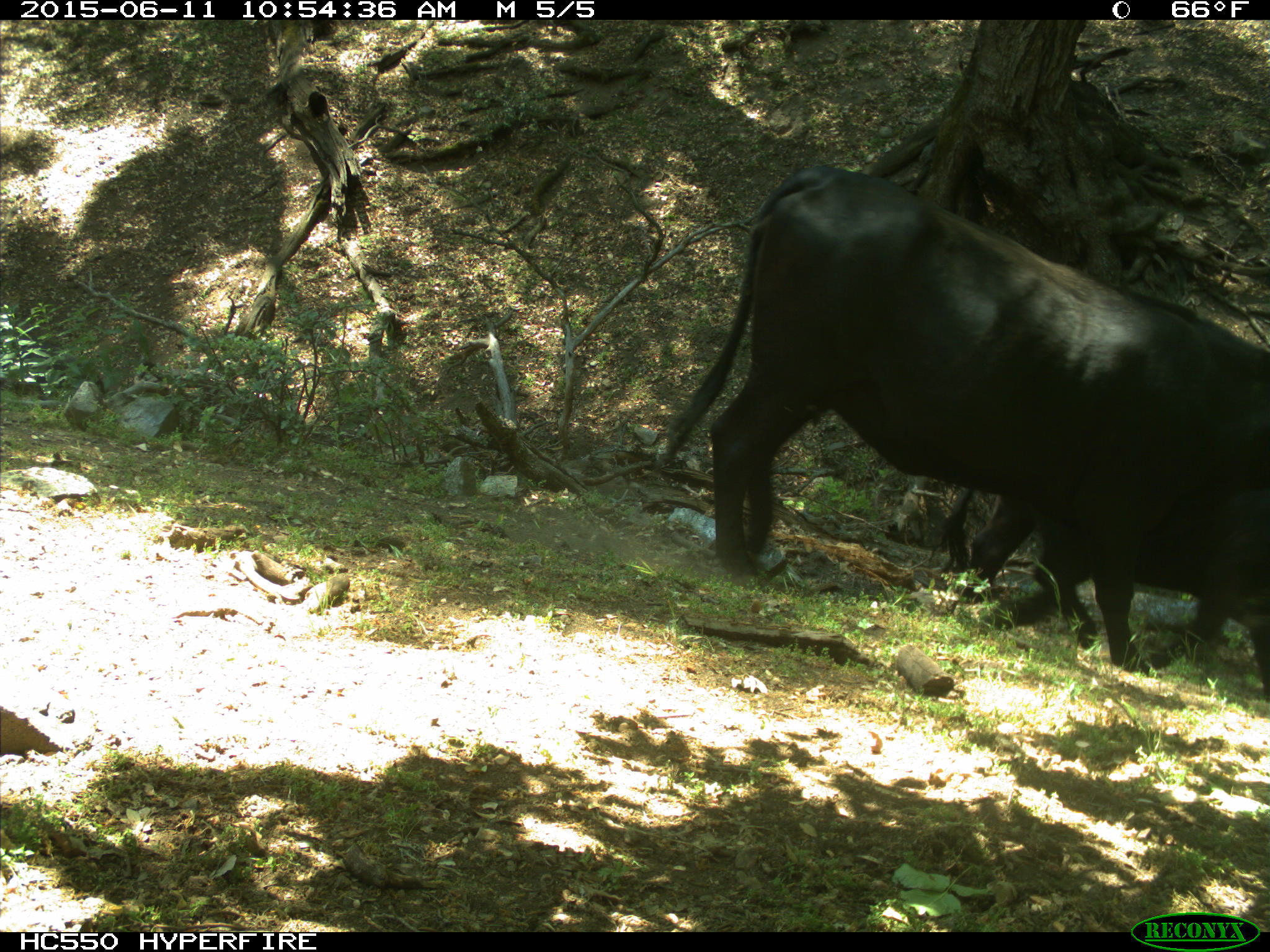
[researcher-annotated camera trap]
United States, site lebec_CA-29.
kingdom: Animalia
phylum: Chordata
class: Mammalia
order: Artiodactyla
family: Bovidae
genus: Bos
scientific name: Bos taurus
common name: domestic cow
Bos taurus (domestic cow).